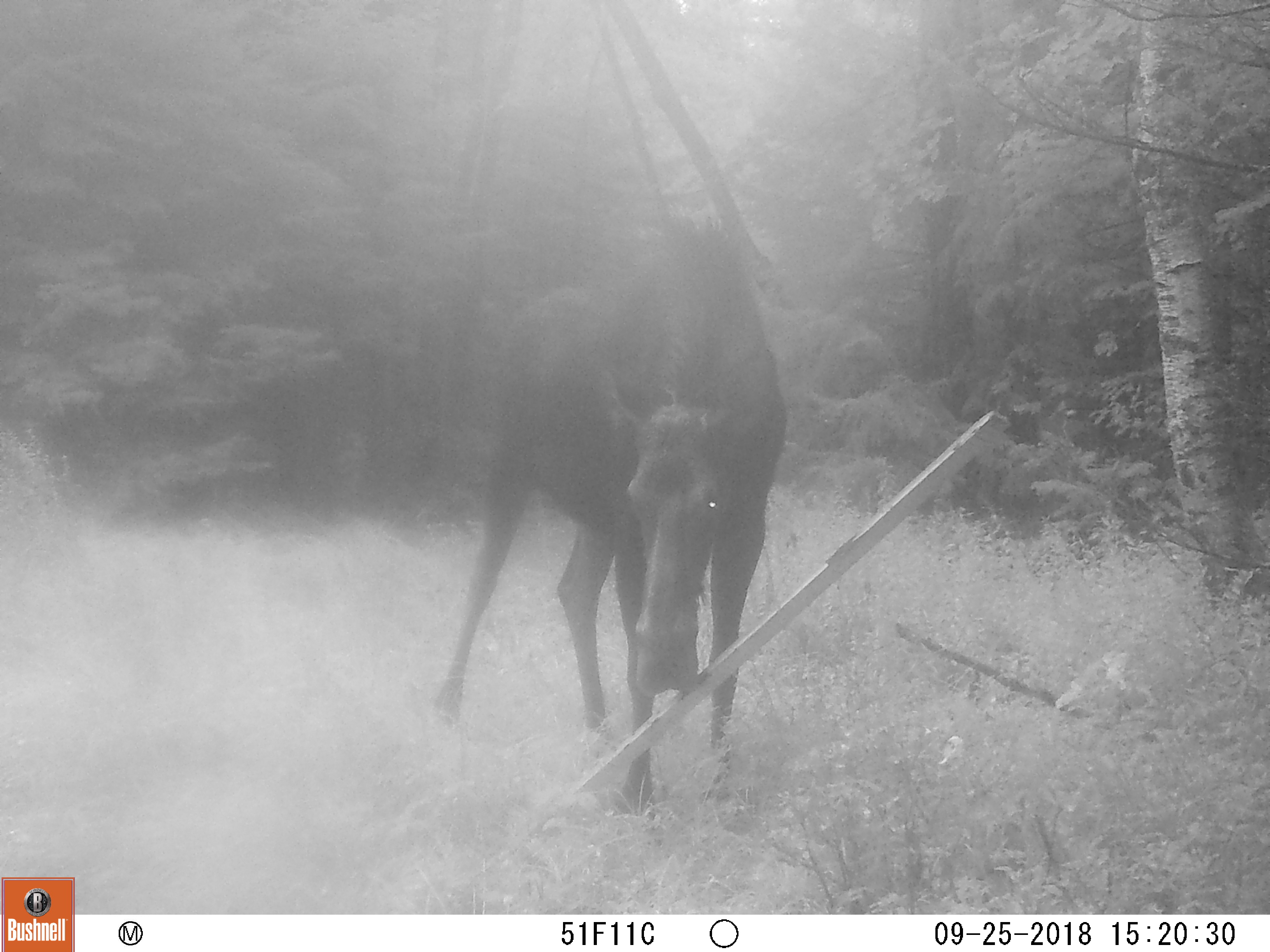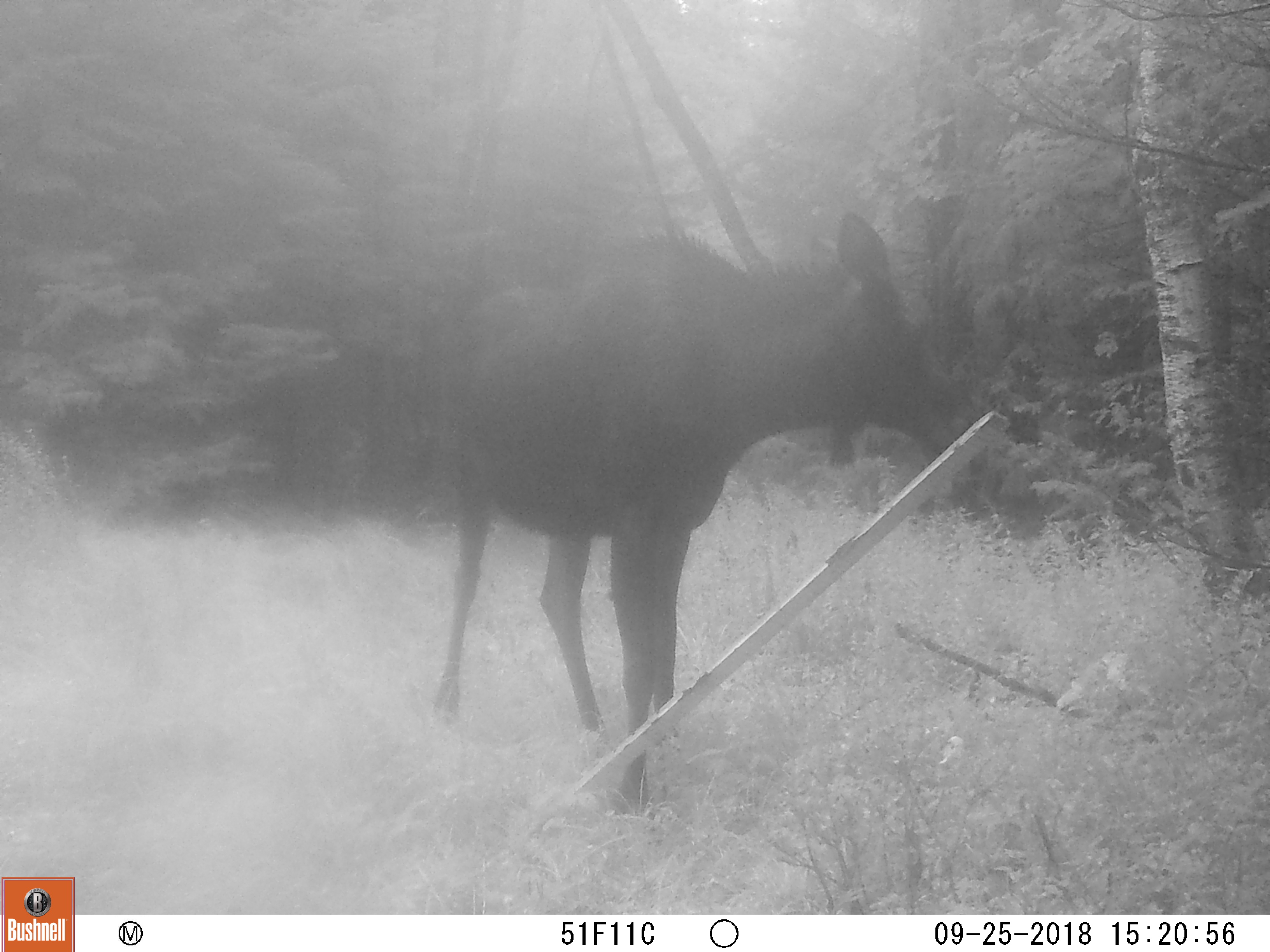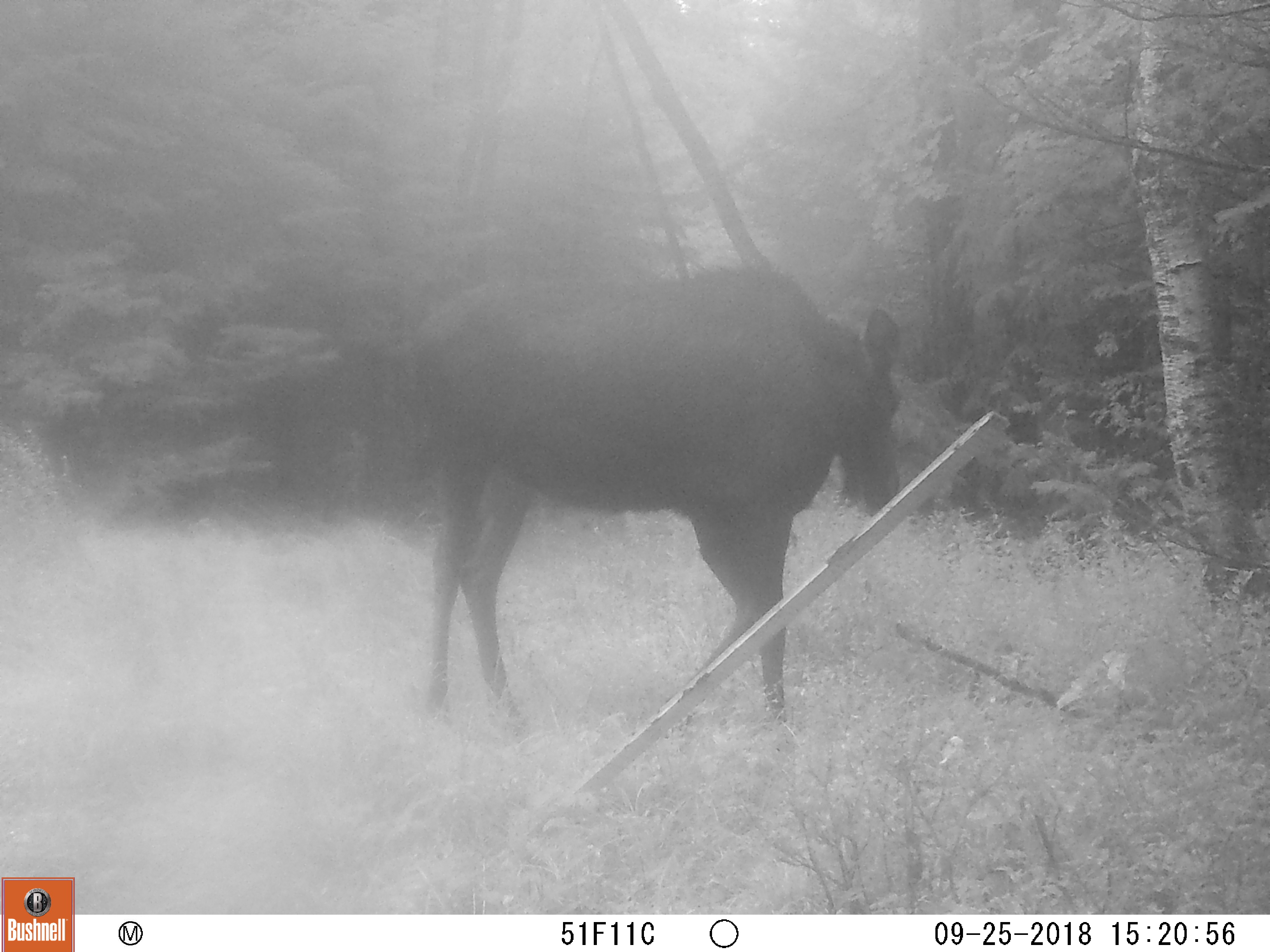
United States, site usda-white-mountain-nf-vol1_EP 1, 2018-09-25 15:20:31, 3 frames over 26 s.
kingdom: Animalia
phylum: Chordata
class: Mammalia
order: Artiodactyla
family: Cervidae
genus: Alces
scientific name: Alces alces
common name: moose